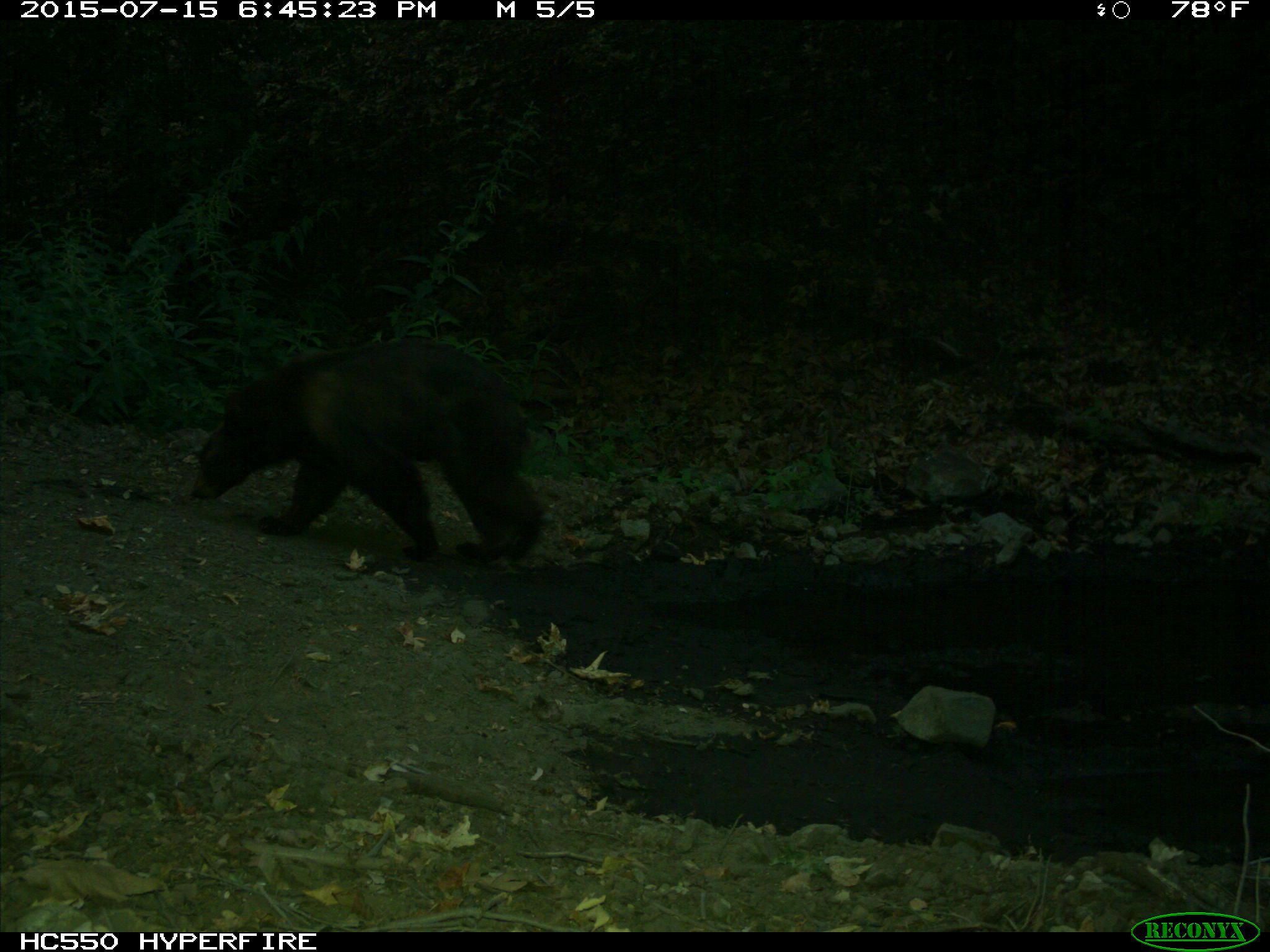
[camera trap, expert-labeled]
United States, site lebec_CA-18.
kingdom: Animalia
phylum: Chordata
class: Mammalia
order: Carnivora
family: Ursidae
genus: Ursus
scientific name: Ursus americanus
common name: american black bear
Ursus americanus (american black bear).